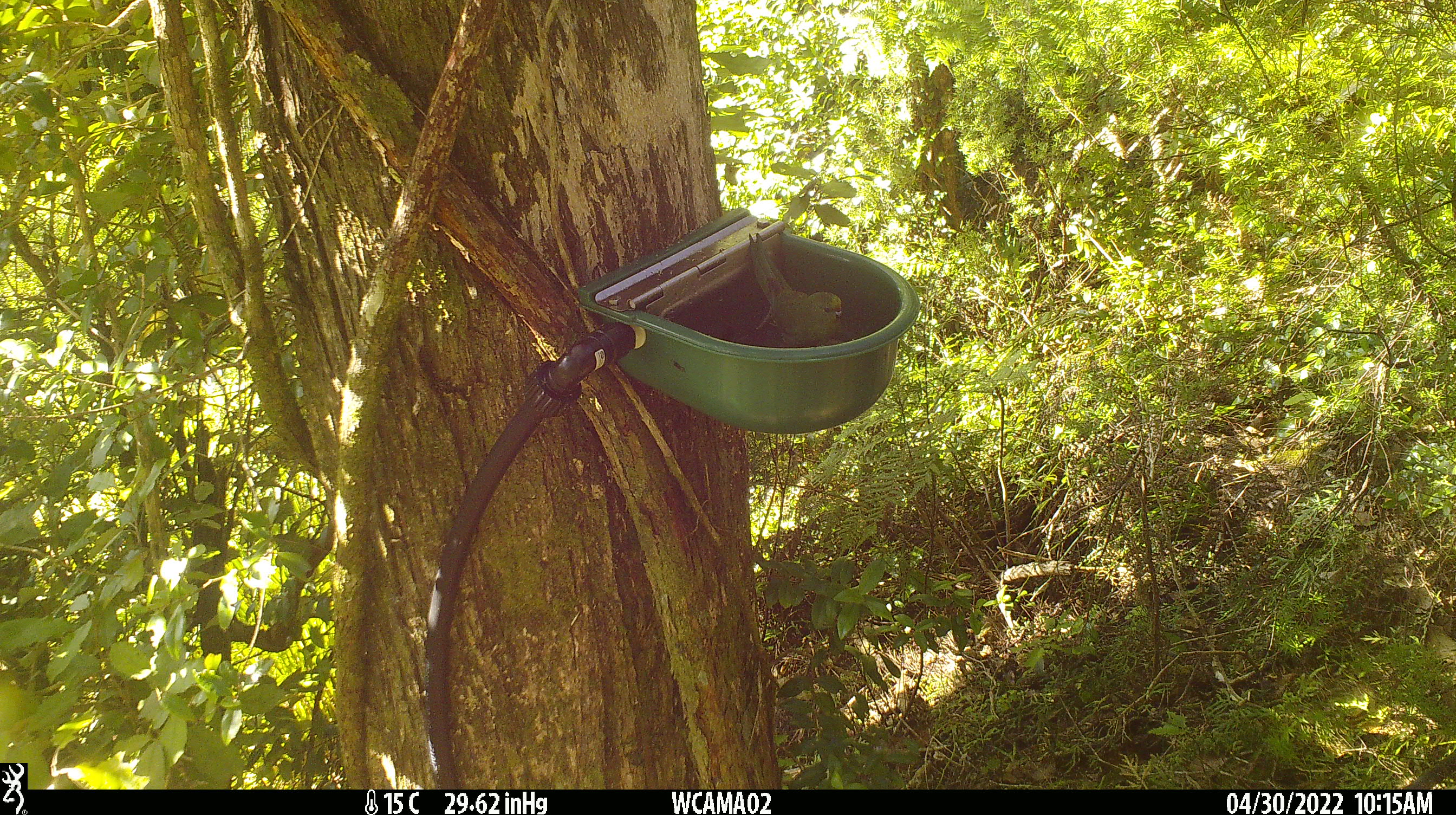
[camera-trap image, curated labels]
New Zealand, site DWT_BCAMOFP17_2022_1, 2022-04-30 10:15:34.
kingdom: Animalia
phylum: Chordata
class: Aves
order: Psittaciformes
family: Psittaculidae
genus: Cyanoramphus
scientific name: Cyanoramphus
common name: parakeet